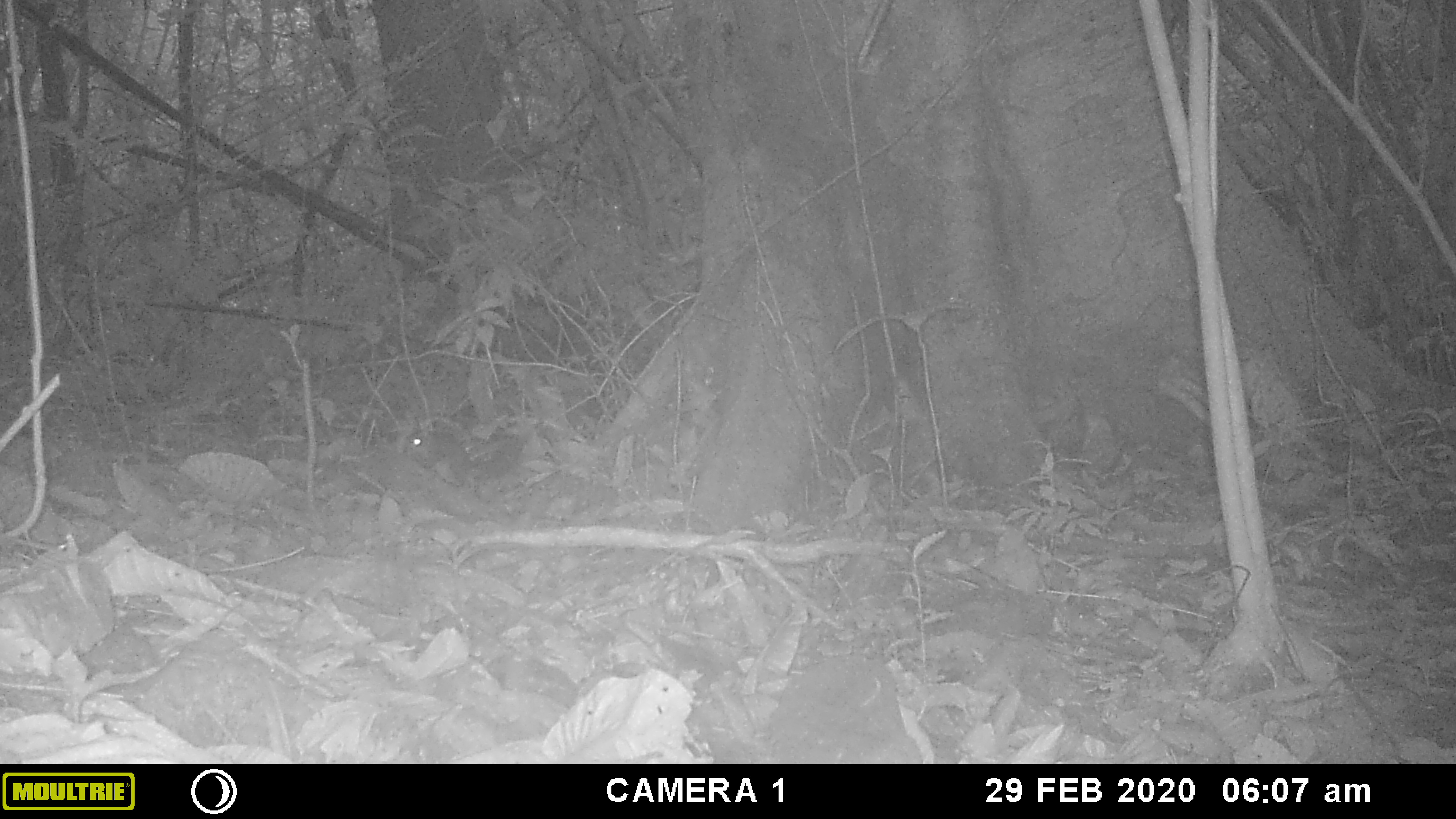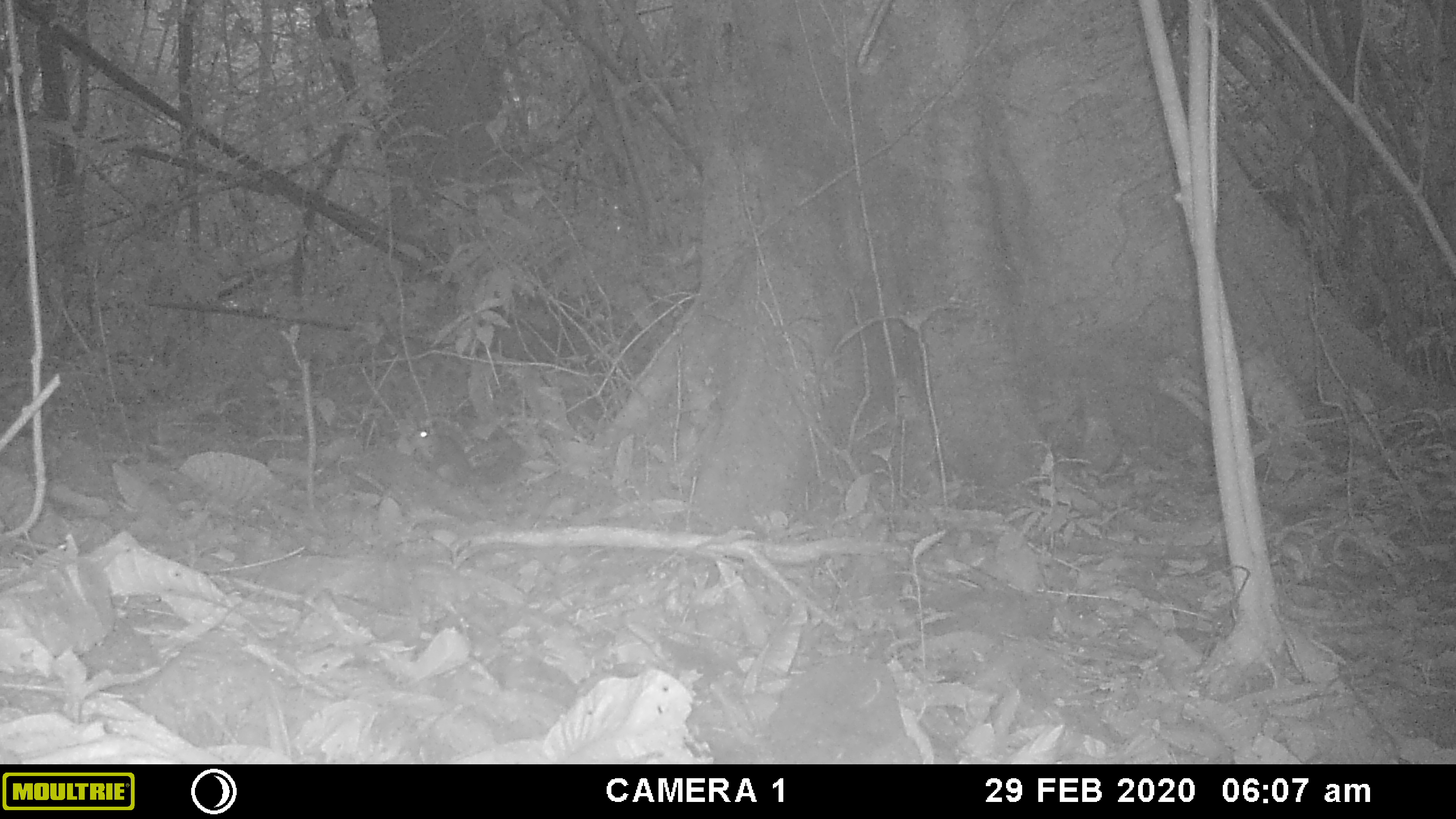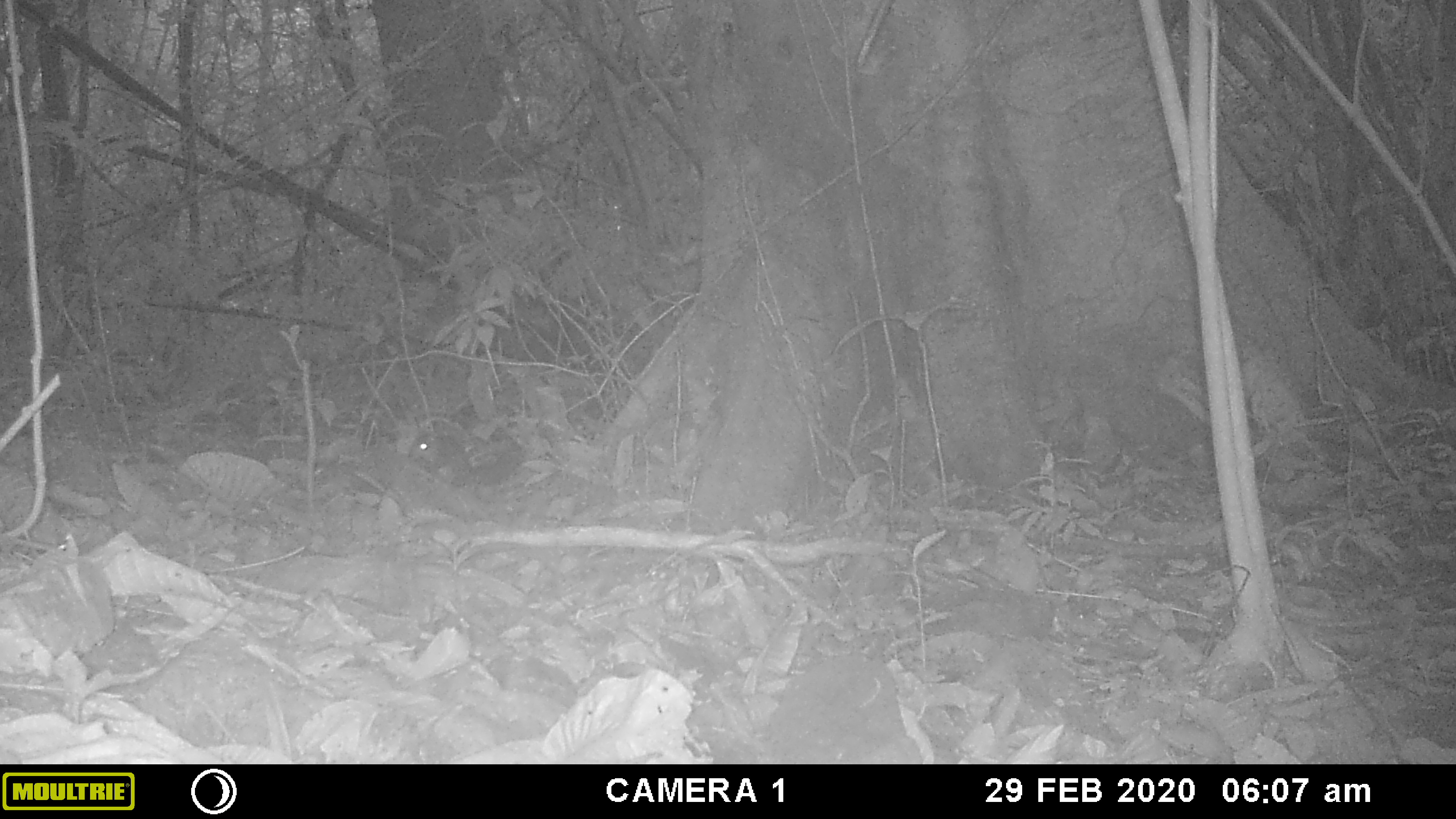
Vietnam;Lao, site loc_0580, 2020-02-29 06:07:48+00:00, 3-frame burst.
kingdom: Animalia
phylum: Chordata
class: Mammalia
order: Rodentia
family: Sciuridae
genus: Sciurus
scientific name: Sciurus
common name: squirrel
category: unidentified squirrel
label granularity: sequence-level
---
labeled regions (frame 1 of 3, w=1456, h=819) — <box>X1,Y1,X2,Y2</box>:
unidentified squirrel: <box>405,430,525,486</box>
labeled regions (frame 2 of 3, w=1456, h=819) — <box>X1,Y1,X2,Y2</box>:
unidentified squirrel: <box>408,426,524,488</box>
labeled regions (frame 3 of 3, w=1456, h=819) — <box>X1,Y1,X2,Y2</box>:
unidentified squirrel: <box>405,431,522,489</box>